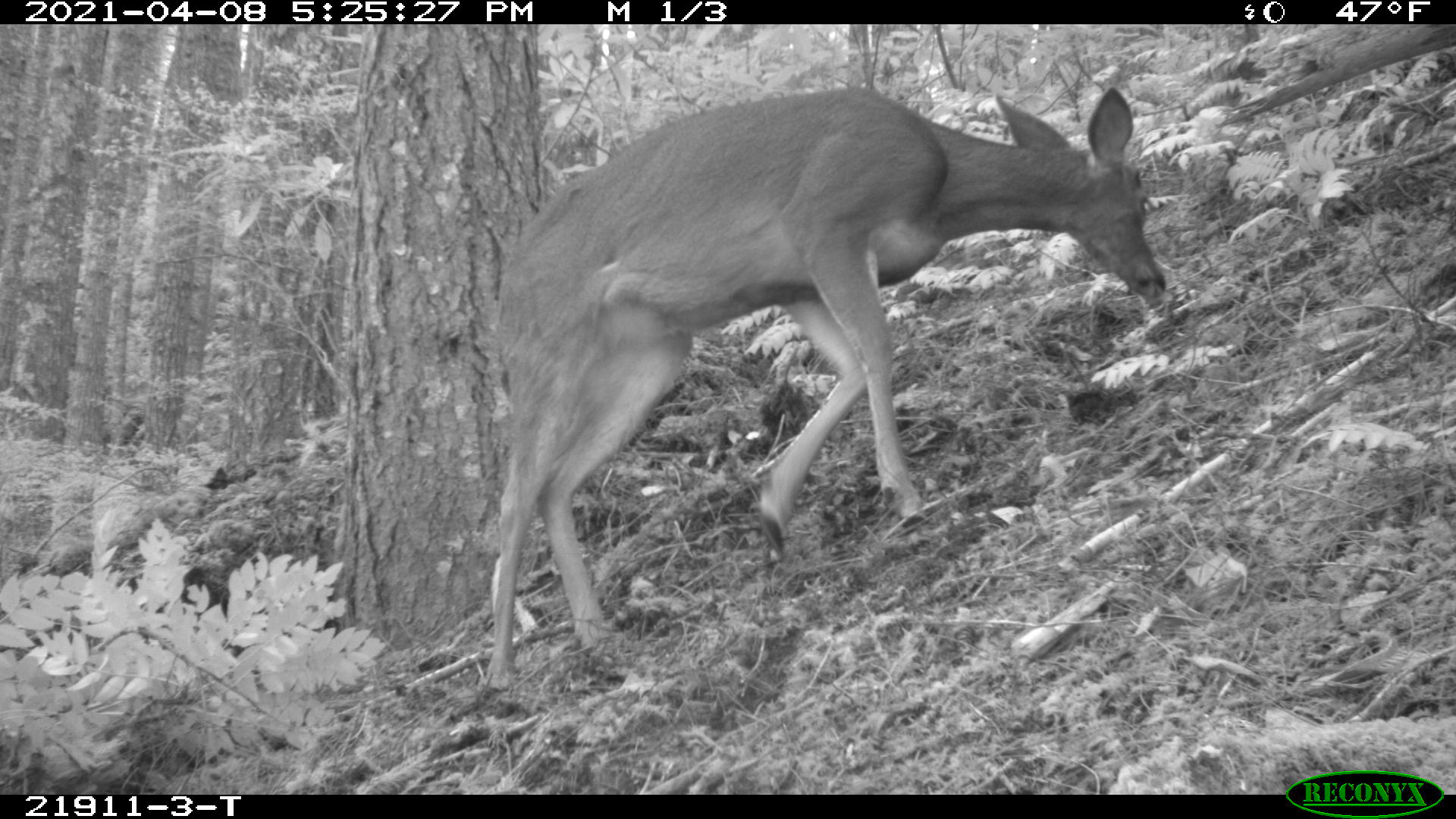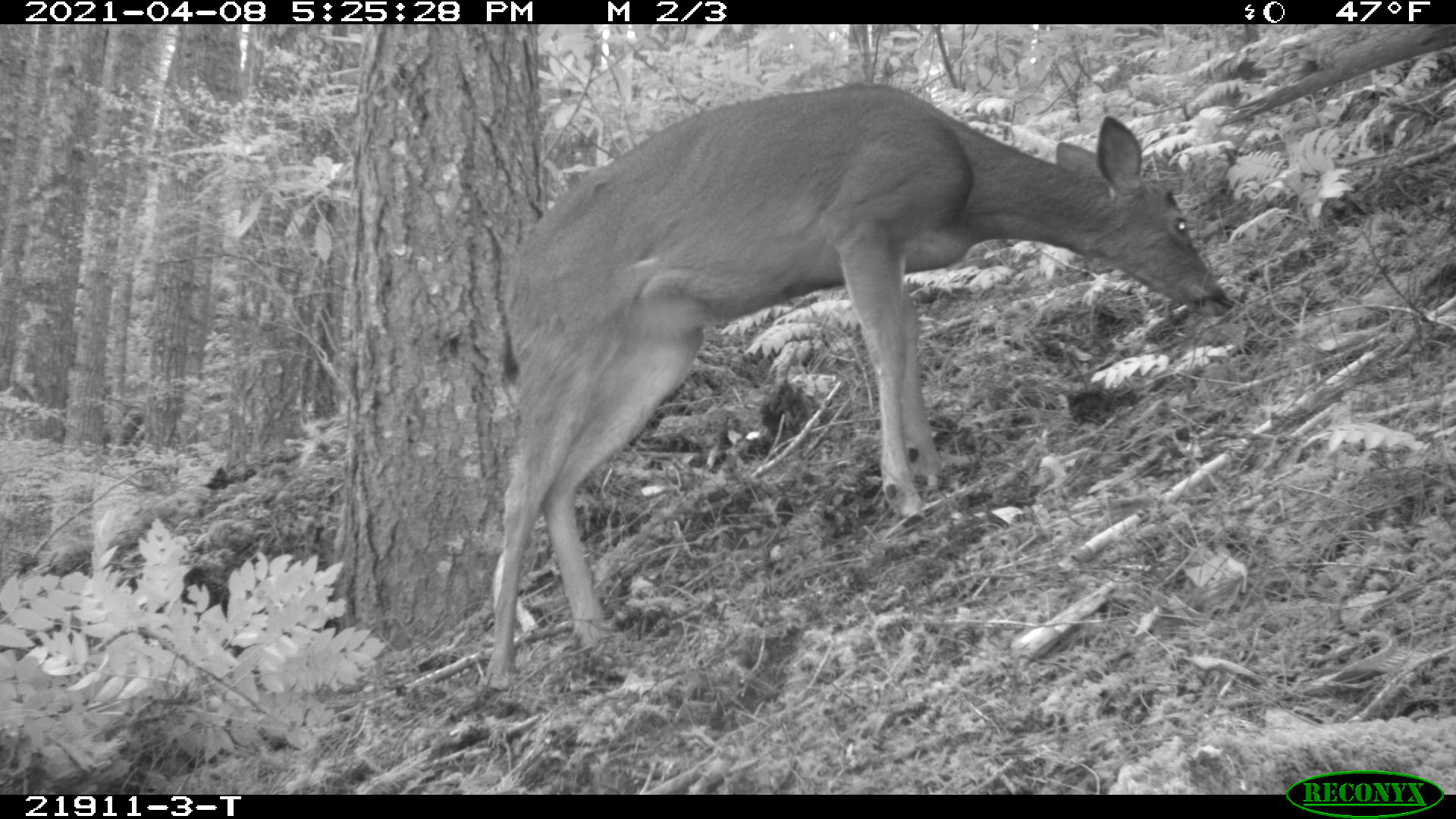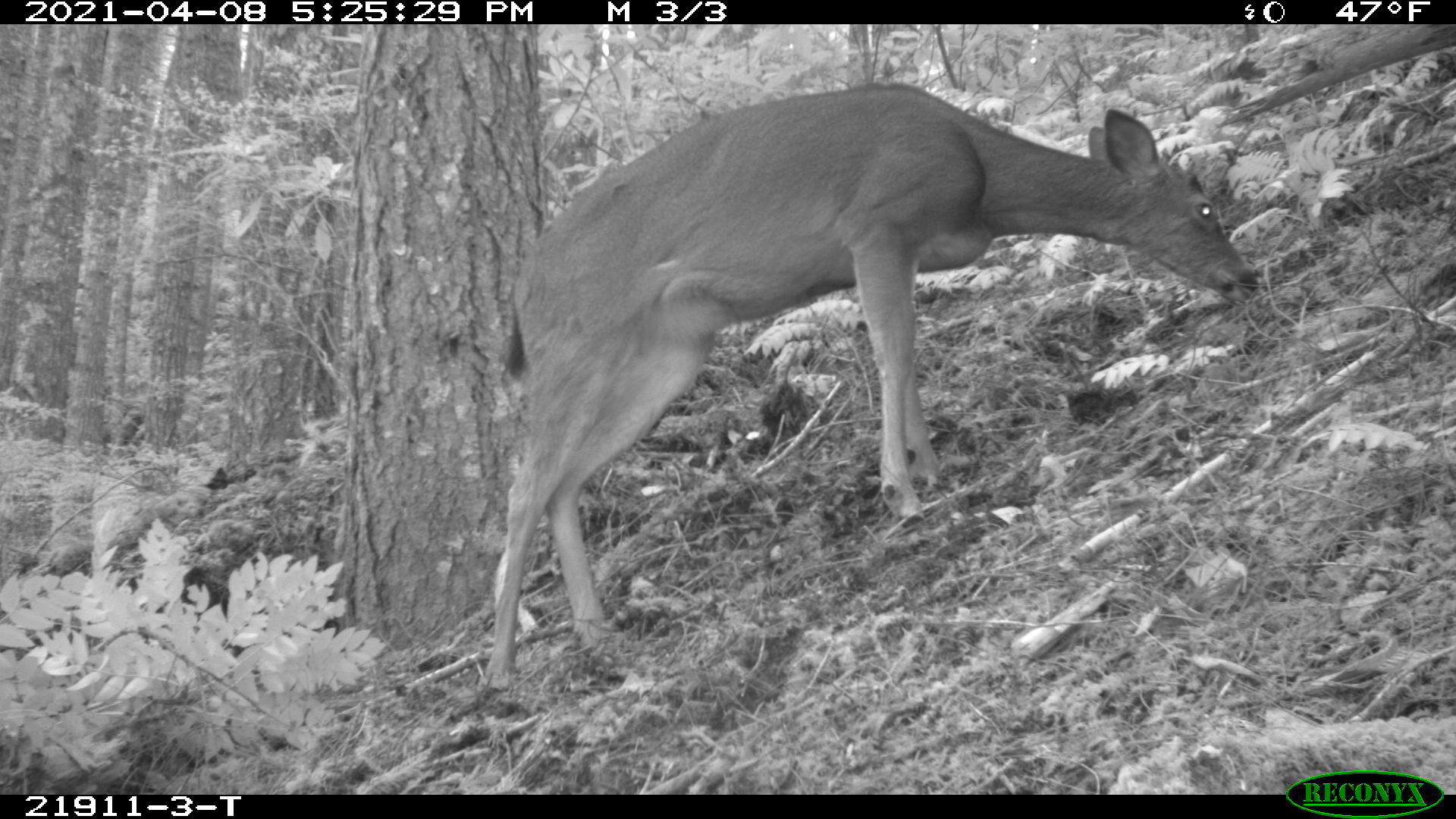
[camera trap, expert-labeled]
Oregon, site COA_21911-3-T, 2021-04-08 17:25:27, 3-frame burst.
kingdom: Animalia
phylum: Chordata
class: Mammalia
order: Artiodactyla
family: Cervidae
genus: Odocoileus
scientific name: Odocoileus hemionus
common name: black-tailed deer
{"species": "black-tailed deer (Odocoileus hemionus)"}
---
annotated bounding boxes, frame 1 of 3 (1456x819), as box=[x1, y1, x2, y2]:
black-tailed deer: box=[474, 81, 1169, 701]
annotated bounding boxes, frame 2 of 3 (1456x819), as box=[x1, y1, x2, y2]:
black-tailed deer: box=[481, 78, 1230, 694]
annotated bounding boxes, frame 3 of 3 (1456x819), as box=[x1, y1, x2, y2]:
black-tailed deer: box=[475, 72, 1259, 692]